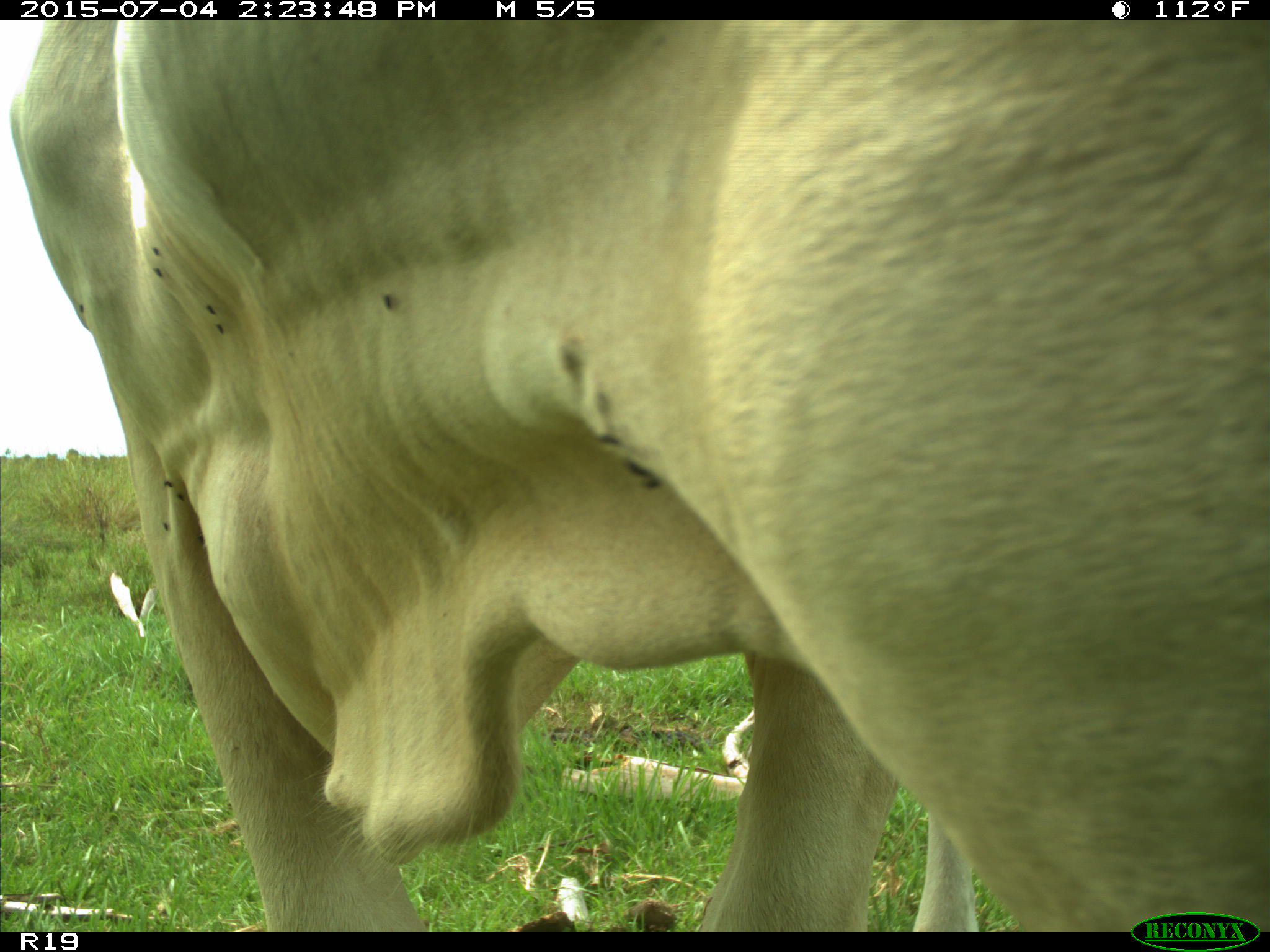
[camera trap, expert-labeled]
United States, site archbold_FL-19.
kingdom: Animalia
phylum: Chordata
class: Mammalia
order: Artiodactyla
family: Bovidae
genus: Bos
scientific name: Bos taurus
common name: domestic cow